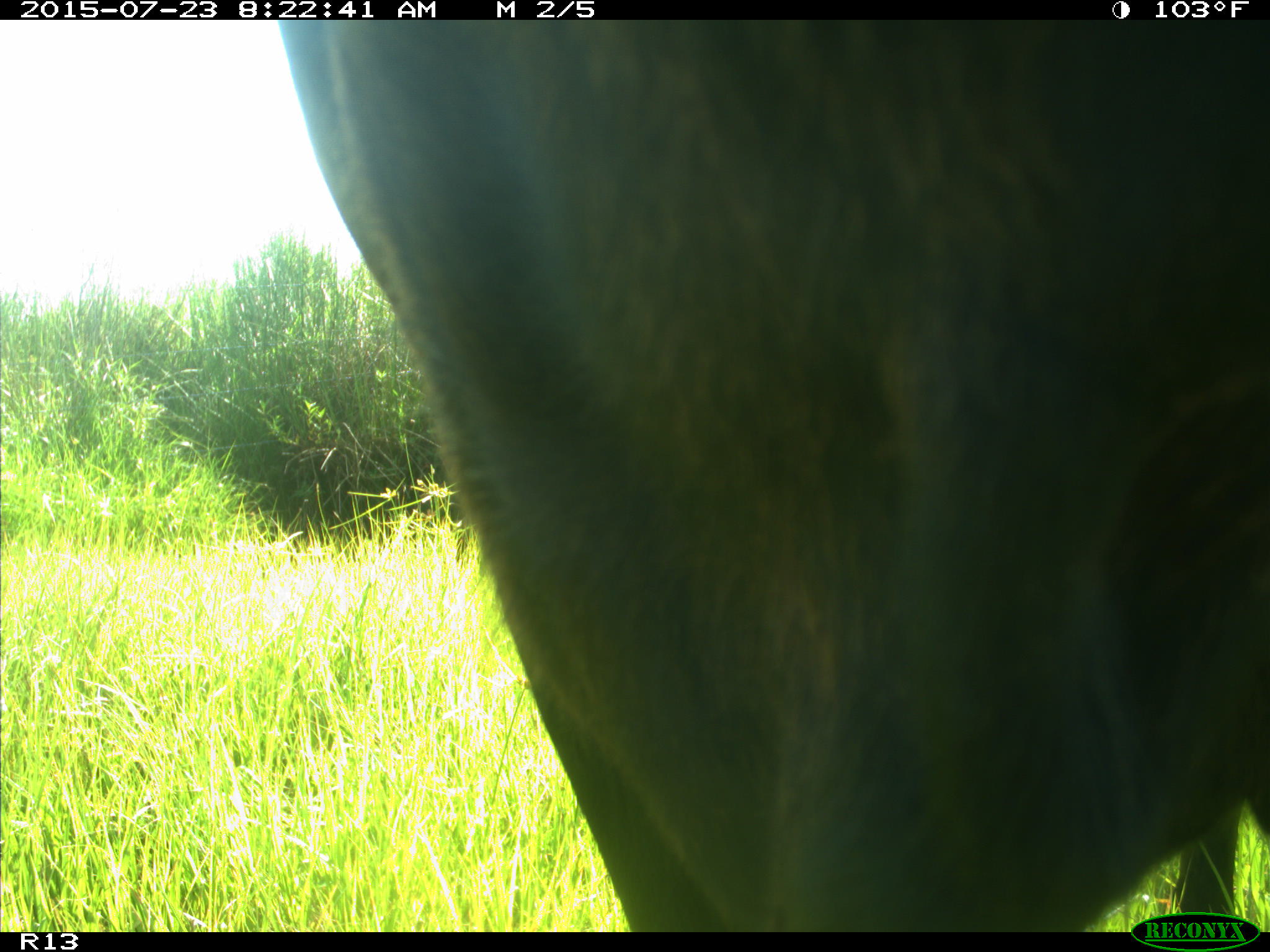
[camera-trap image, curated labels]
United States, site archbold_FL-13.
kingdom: Animalia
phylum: Chordata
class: Mammalia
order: Artiodactyla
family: Bovidae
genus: Bos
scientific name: Bos taurus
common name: domestic cow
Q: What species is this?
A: Bos taurus (domestic cow).